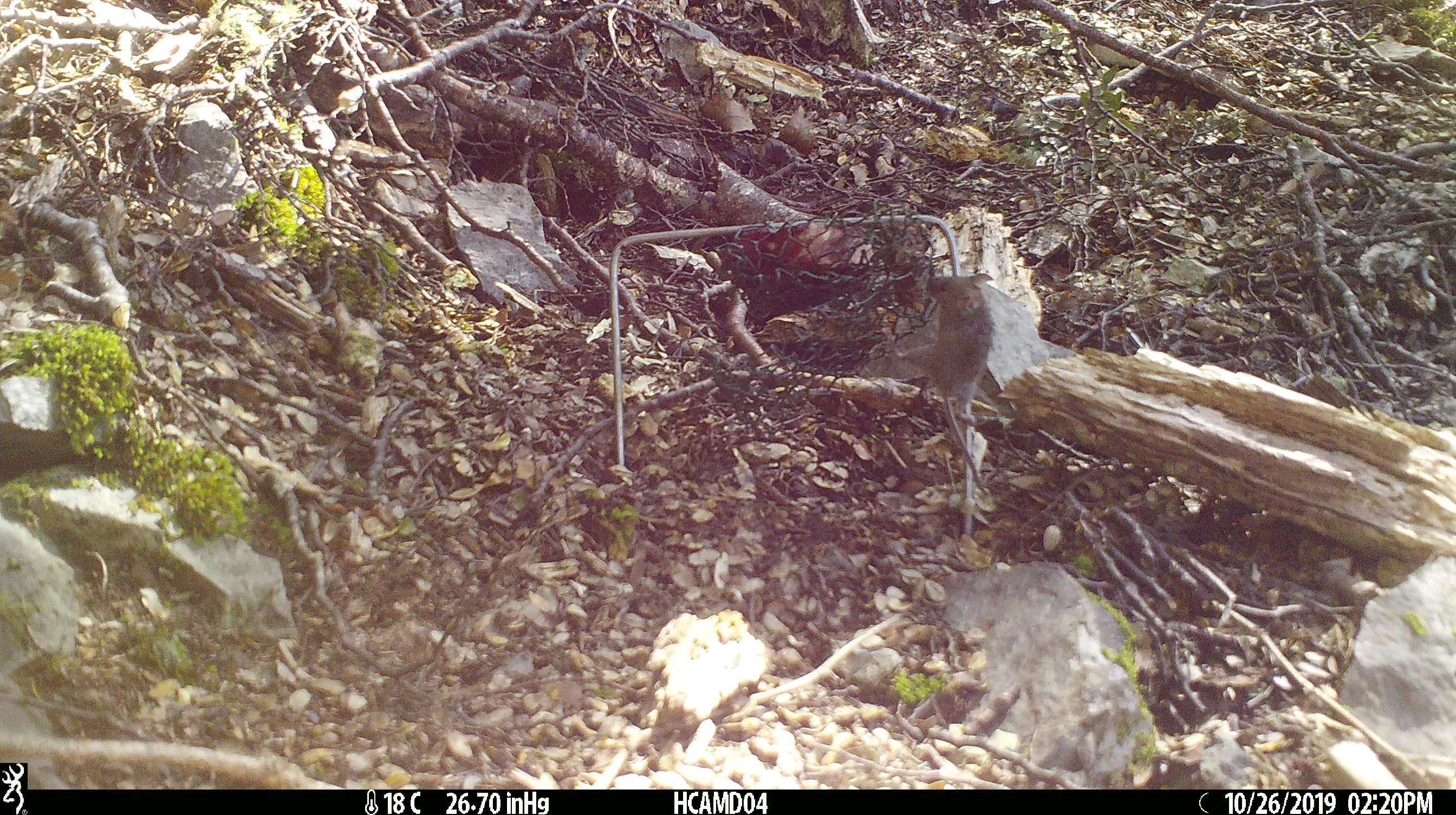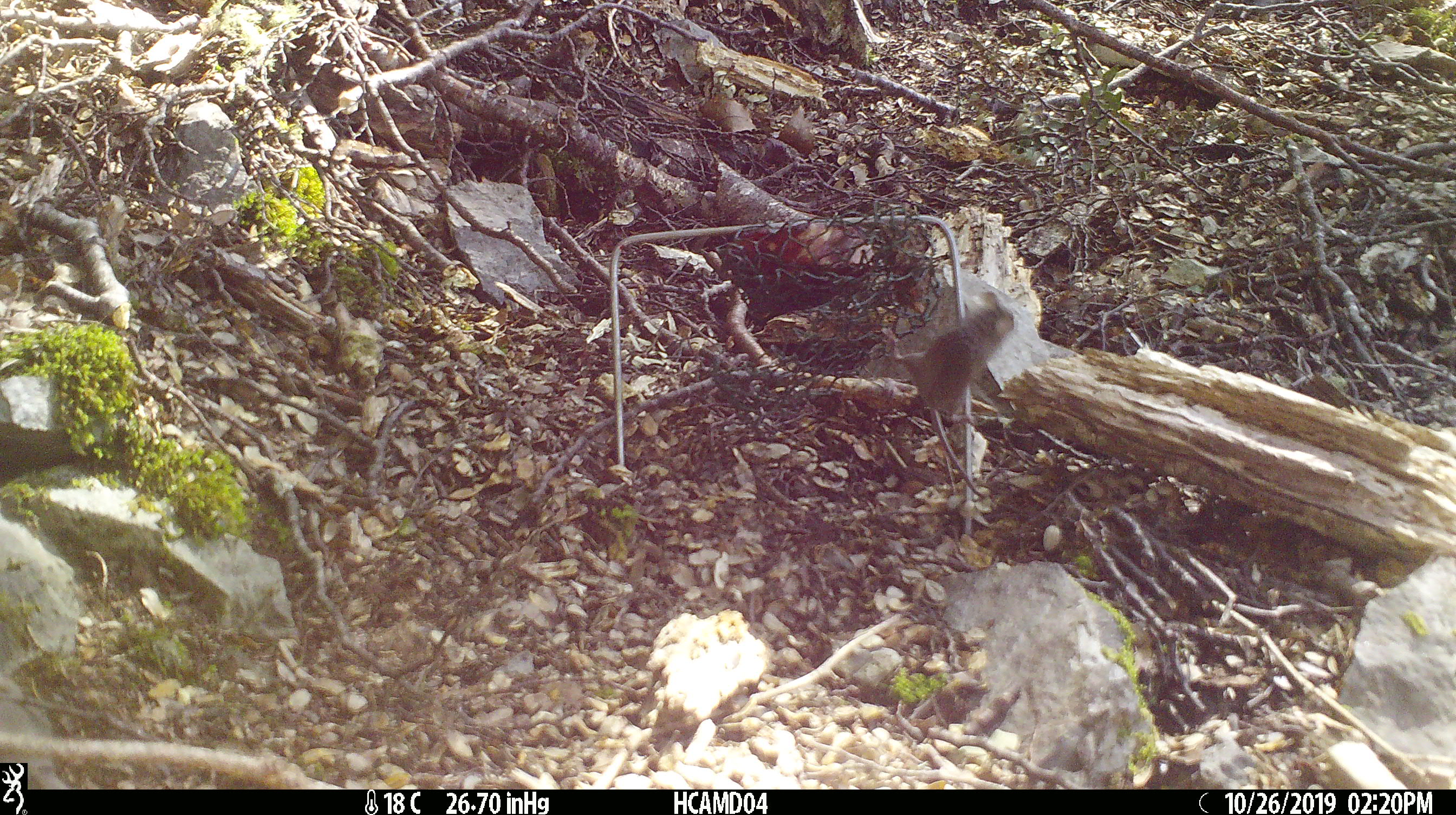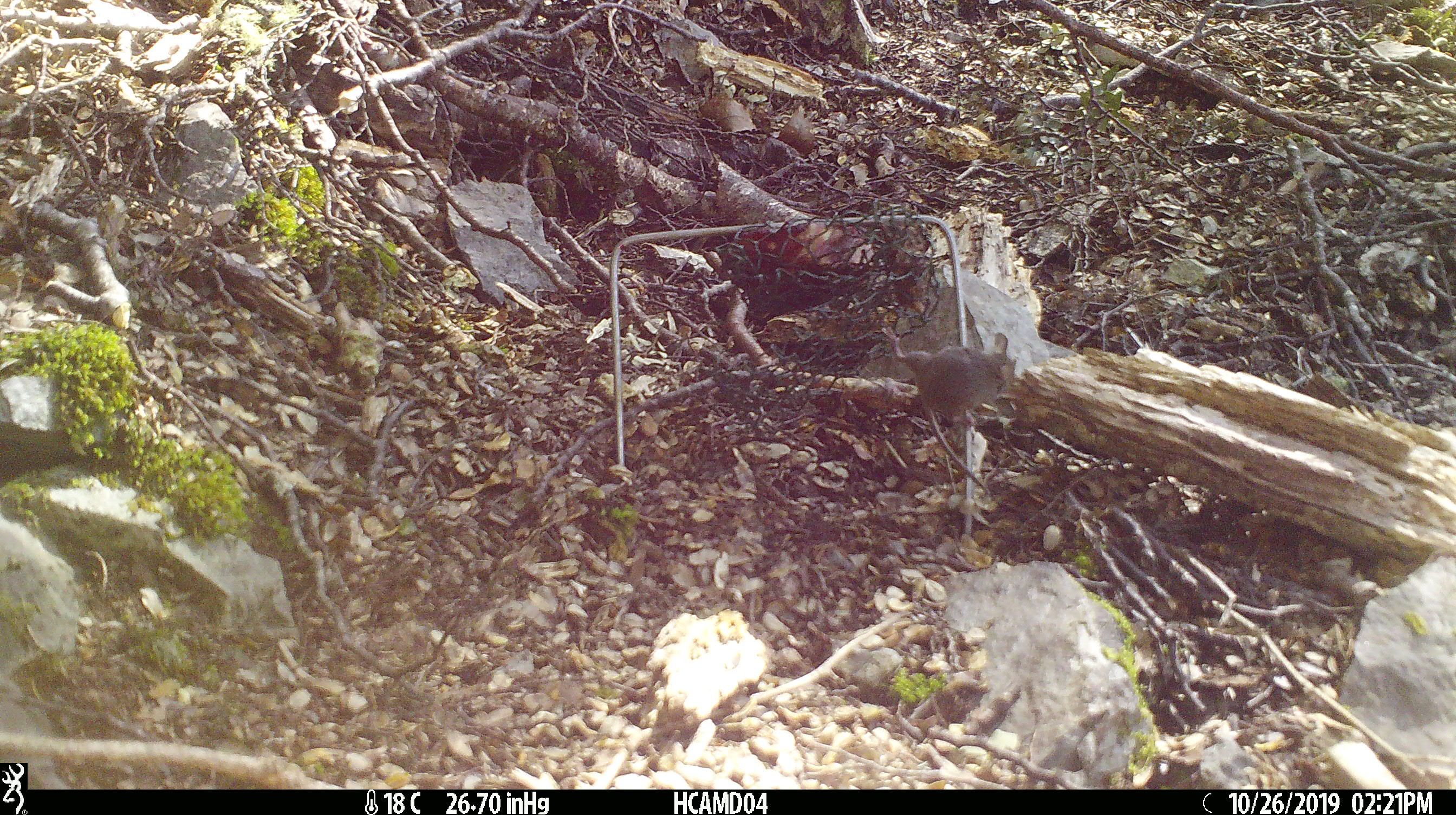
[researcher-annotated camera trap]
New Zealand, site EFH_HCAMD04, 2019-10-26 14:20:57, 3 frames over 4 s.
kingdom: Animalia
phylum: Chordata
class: Mammalia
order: Rodentia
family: Muridae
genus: Mus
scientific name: Mus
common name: mouse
Mouse (Mus).